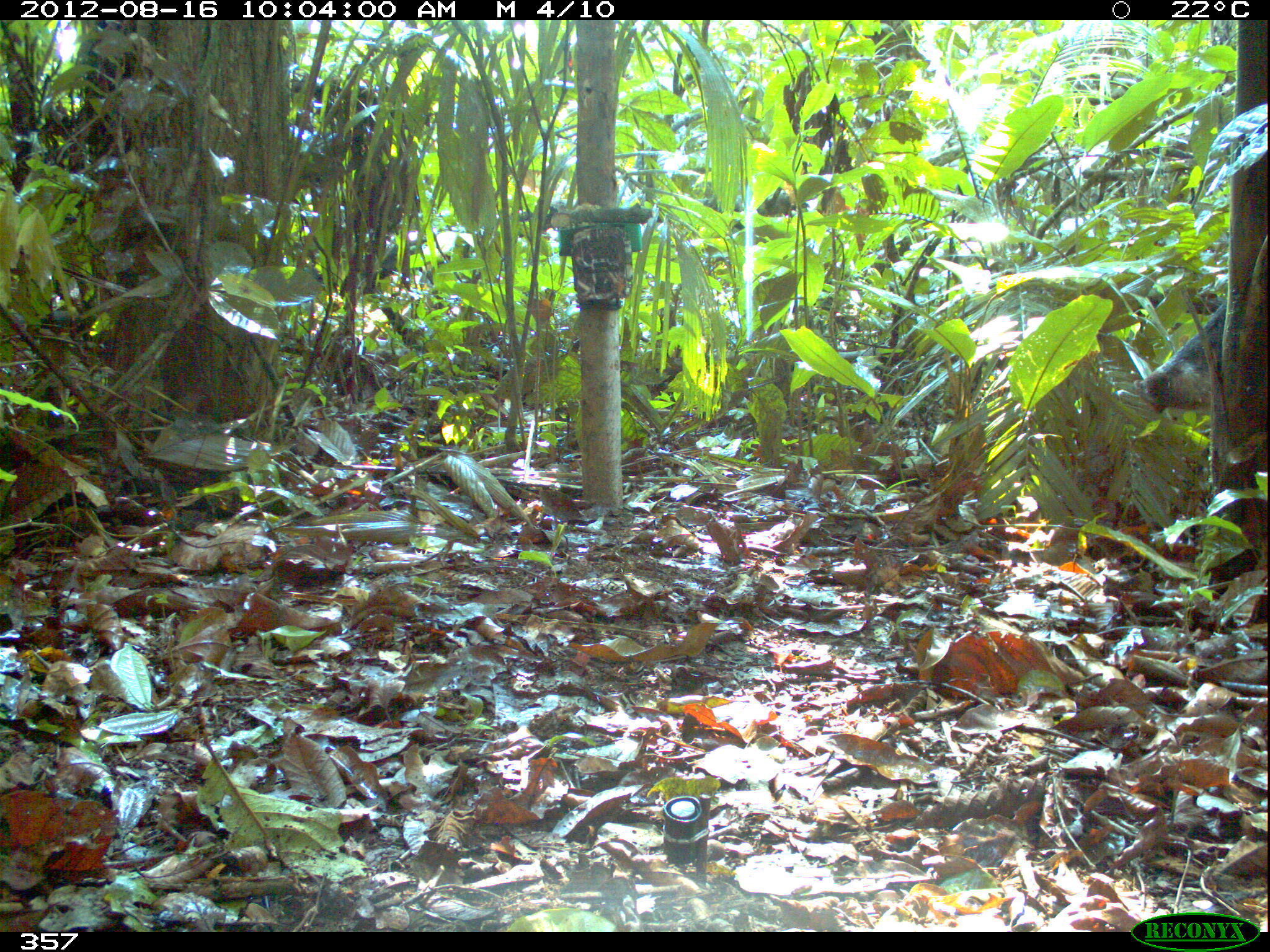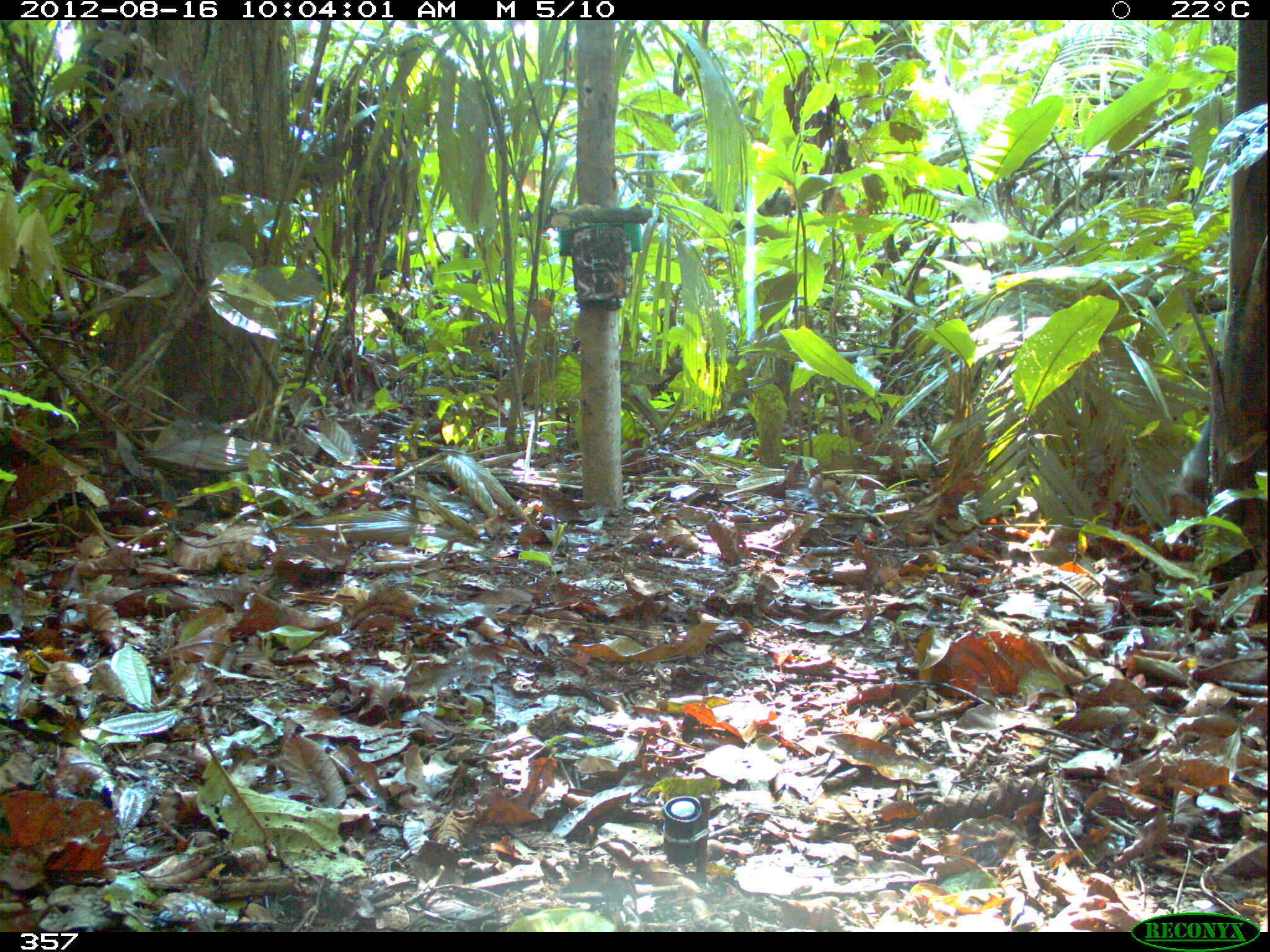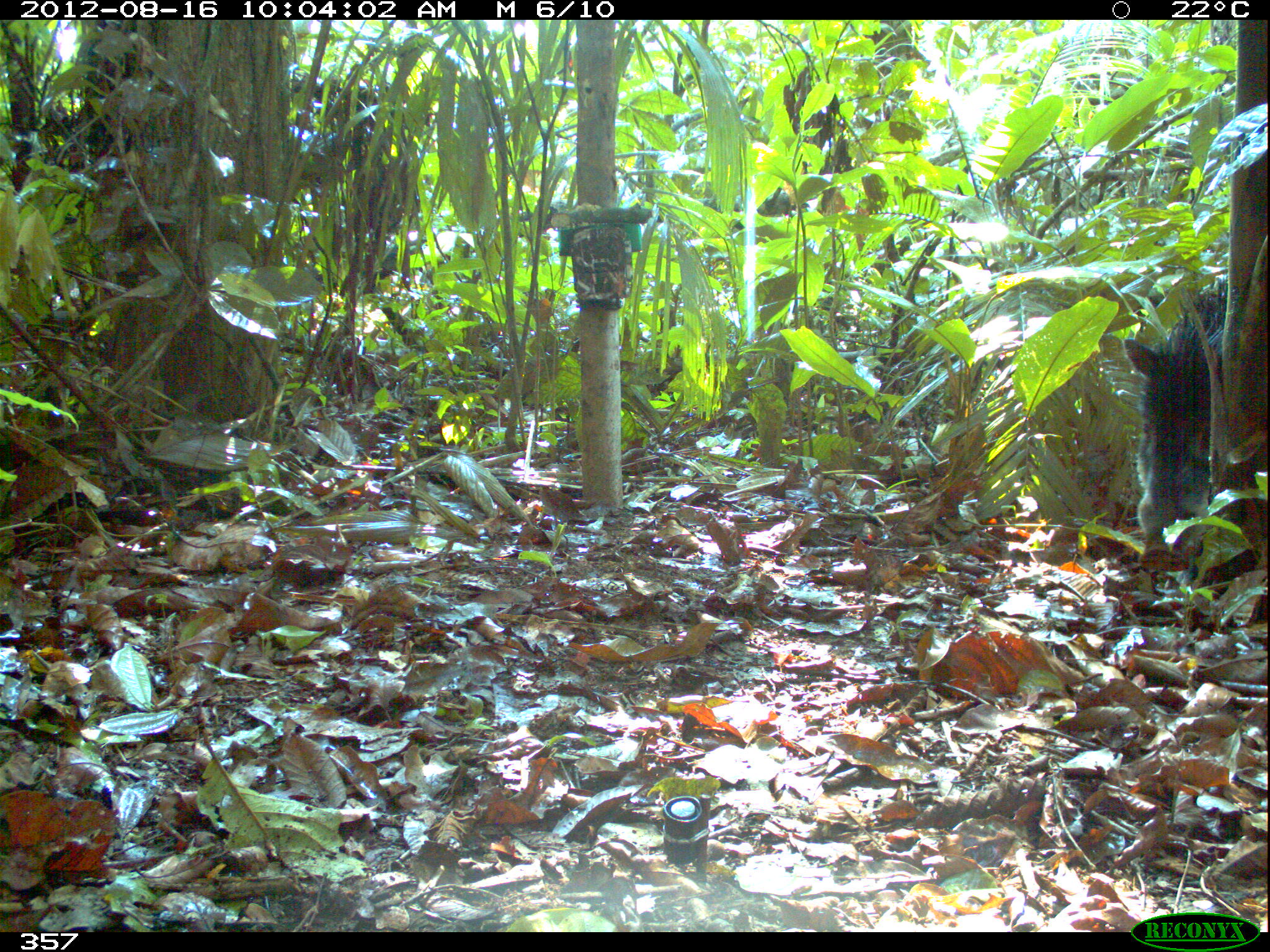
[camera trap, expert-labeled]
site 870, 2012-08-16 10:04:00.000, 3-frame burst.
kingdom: Animalia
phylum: Chordata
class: Mammalia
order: Artiodactyla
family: Tayassuidae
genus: Tayassu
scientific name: Tayassu pecari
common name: white-lipped peccary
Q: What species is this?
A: Tayassu pecari (white-lipped peccary).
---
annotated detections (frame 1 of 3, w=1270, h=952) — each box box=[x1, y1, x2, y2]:
tayassu pecari: box=[1143, 301, 1226, 410]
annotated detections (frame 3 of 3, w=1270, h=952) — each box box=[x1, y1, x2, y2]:
tayassu pecari: box=[1127, 273, 1270, 538]